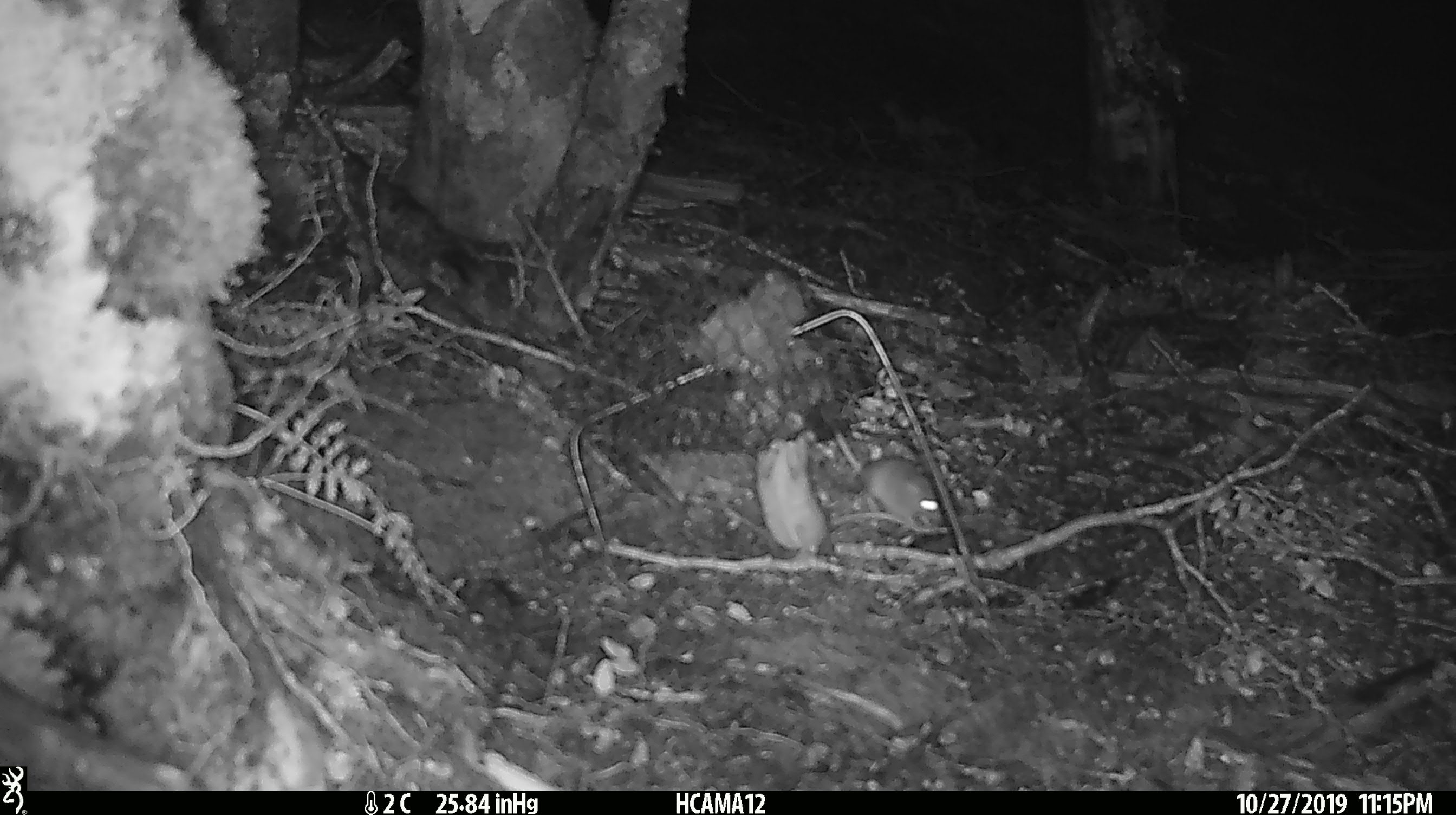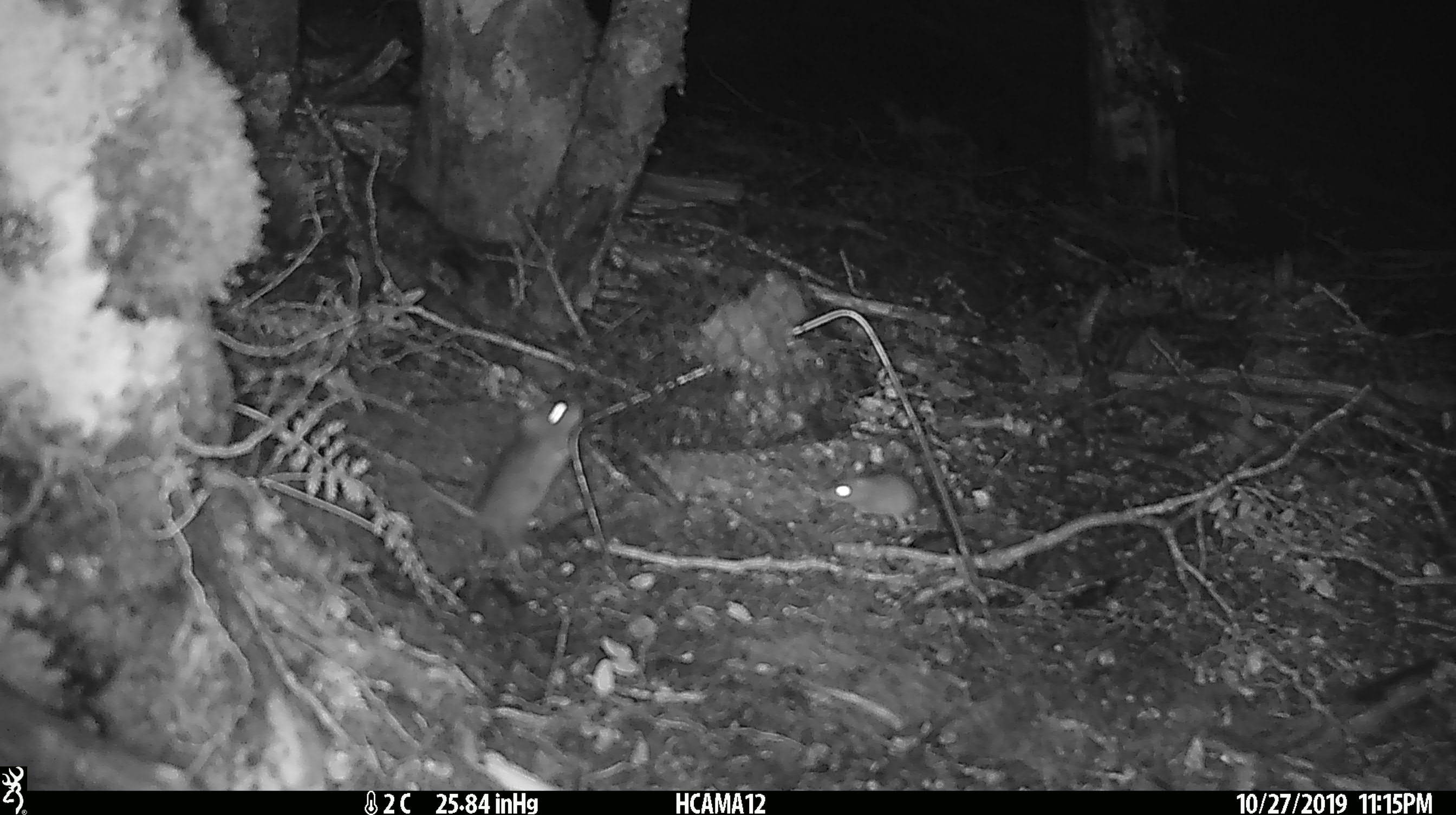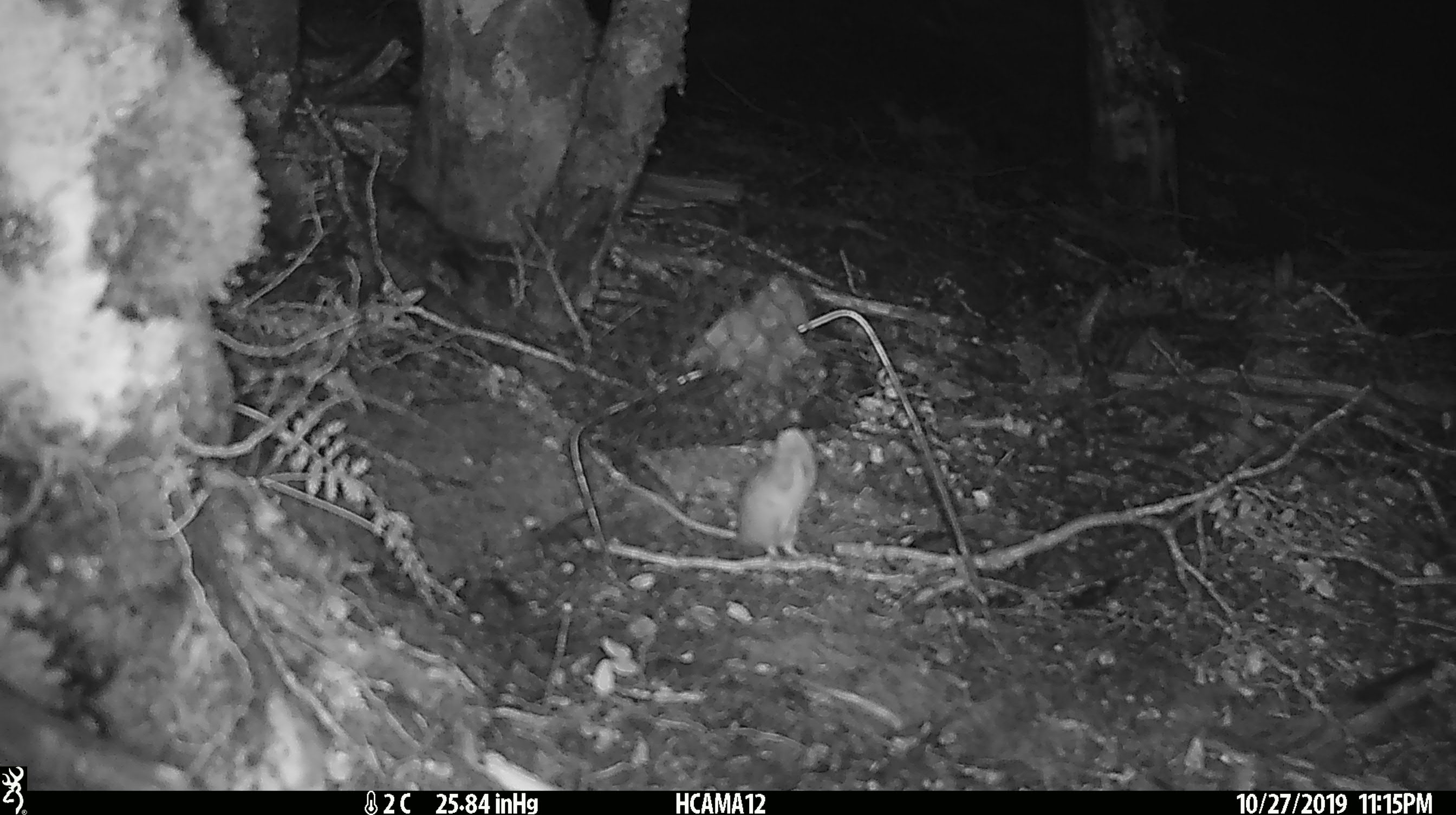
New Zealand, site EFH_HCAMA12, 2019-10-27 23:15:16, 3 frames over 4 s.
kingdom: Animalia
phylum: Chordata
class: Mammalia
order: Rodentia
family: Muridae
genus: Mus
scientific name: Mus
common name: mouse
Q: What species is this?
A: Mouse (Mus).